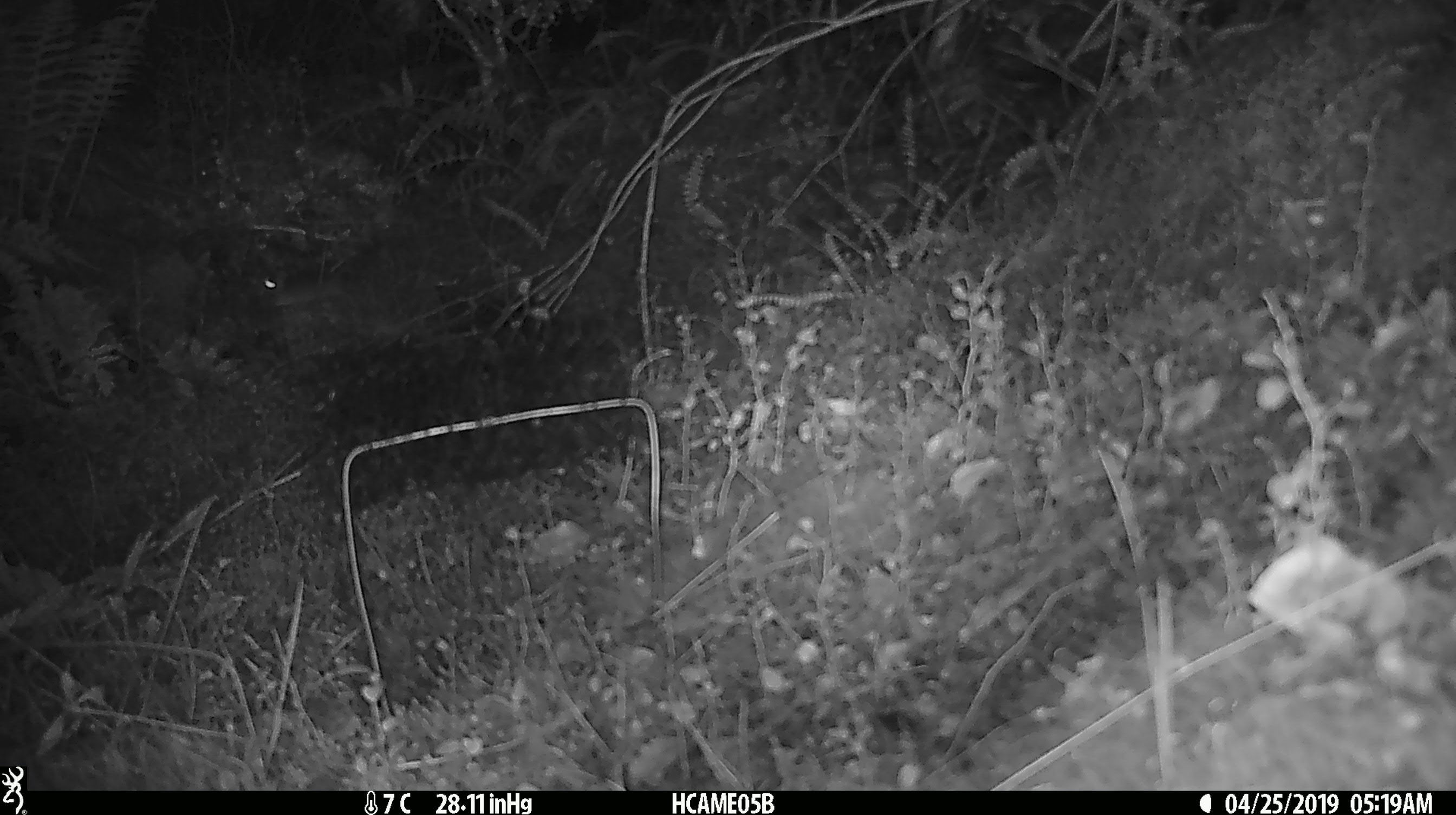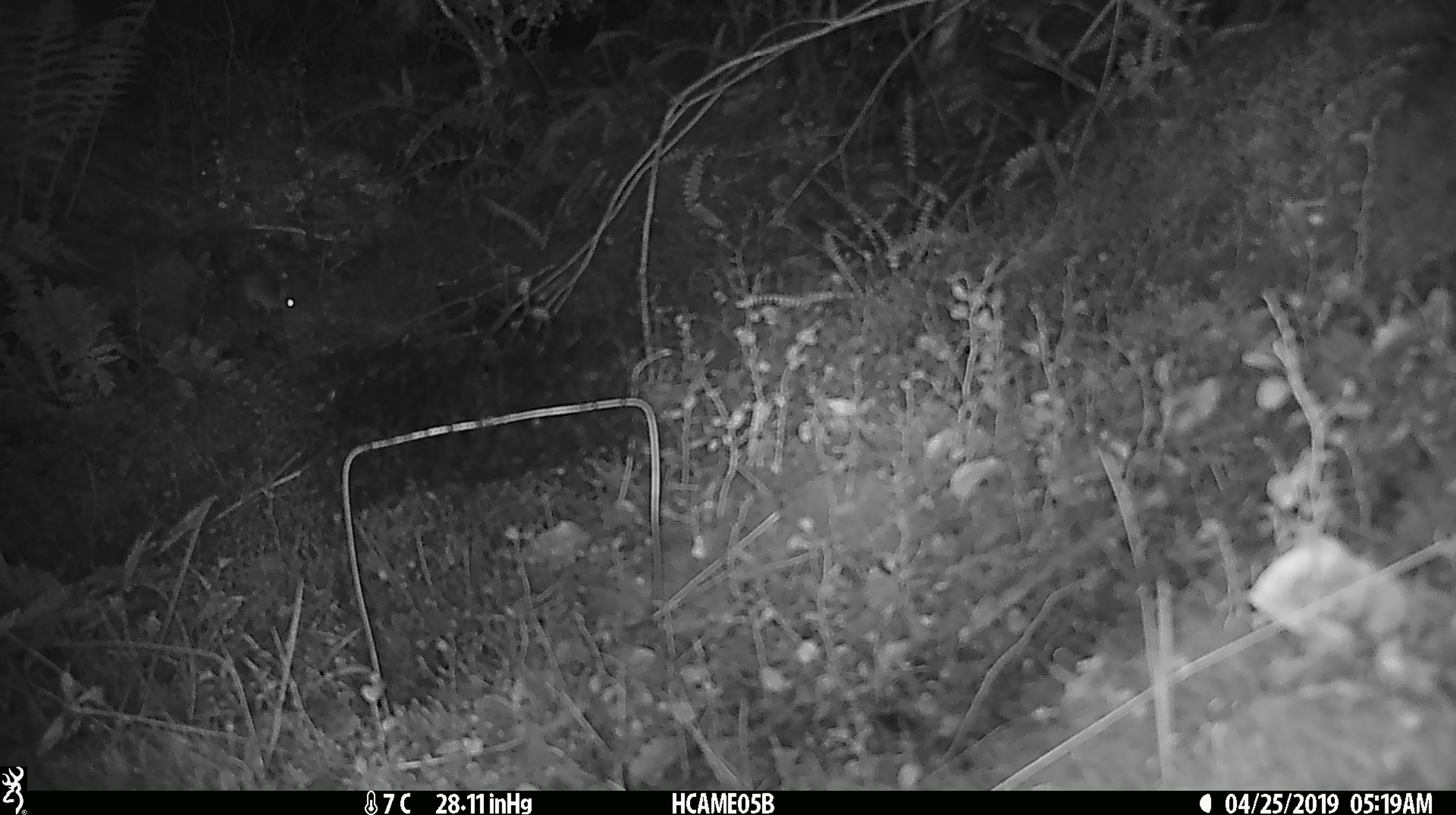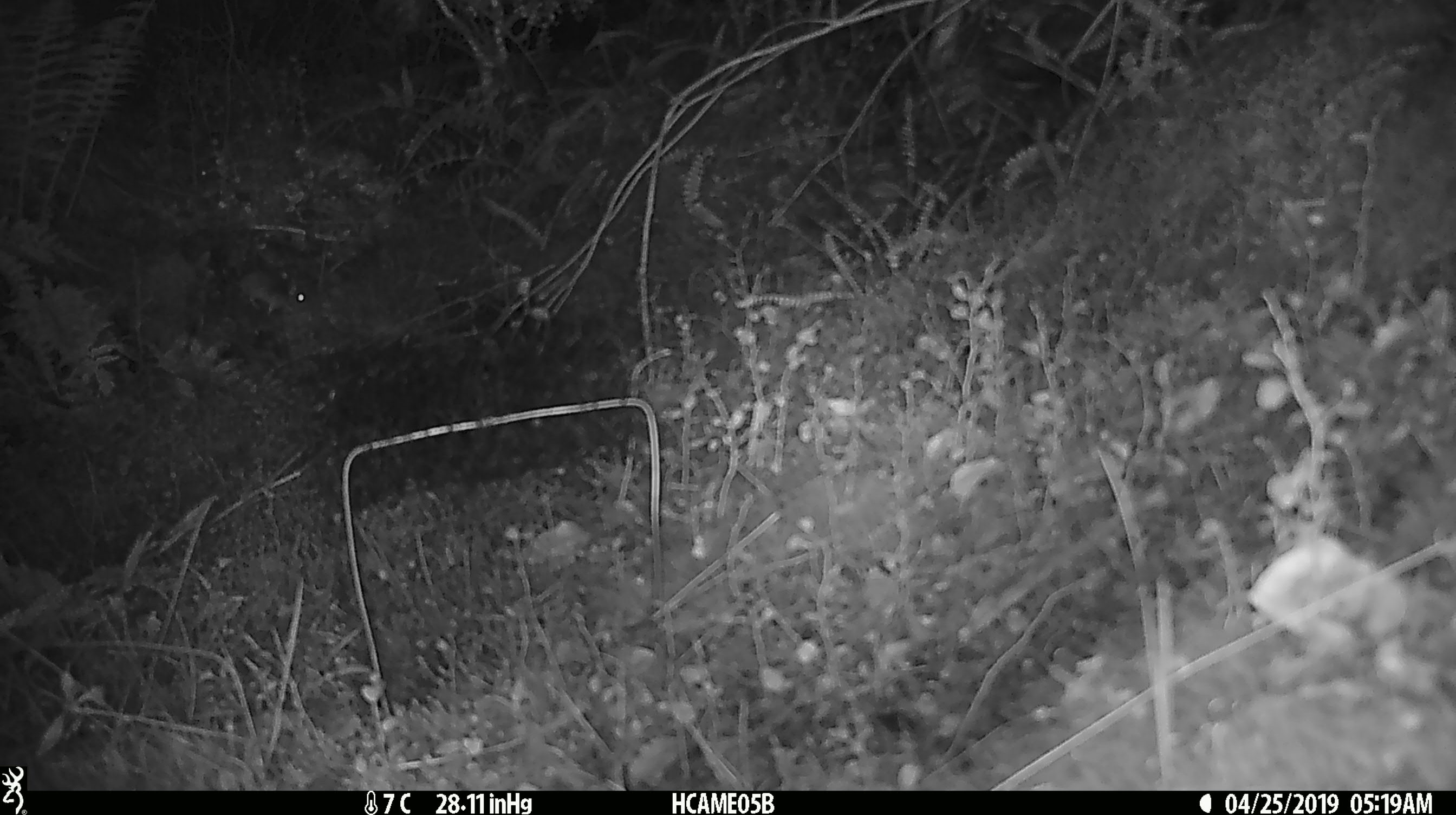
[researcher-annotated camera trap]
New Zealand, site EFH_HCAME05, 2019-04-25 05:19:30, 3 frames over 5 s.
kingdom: Animalia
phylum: Chordata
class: Mammalia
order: Rodentia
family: Muridae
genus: Mus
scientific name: Mus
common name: mouse